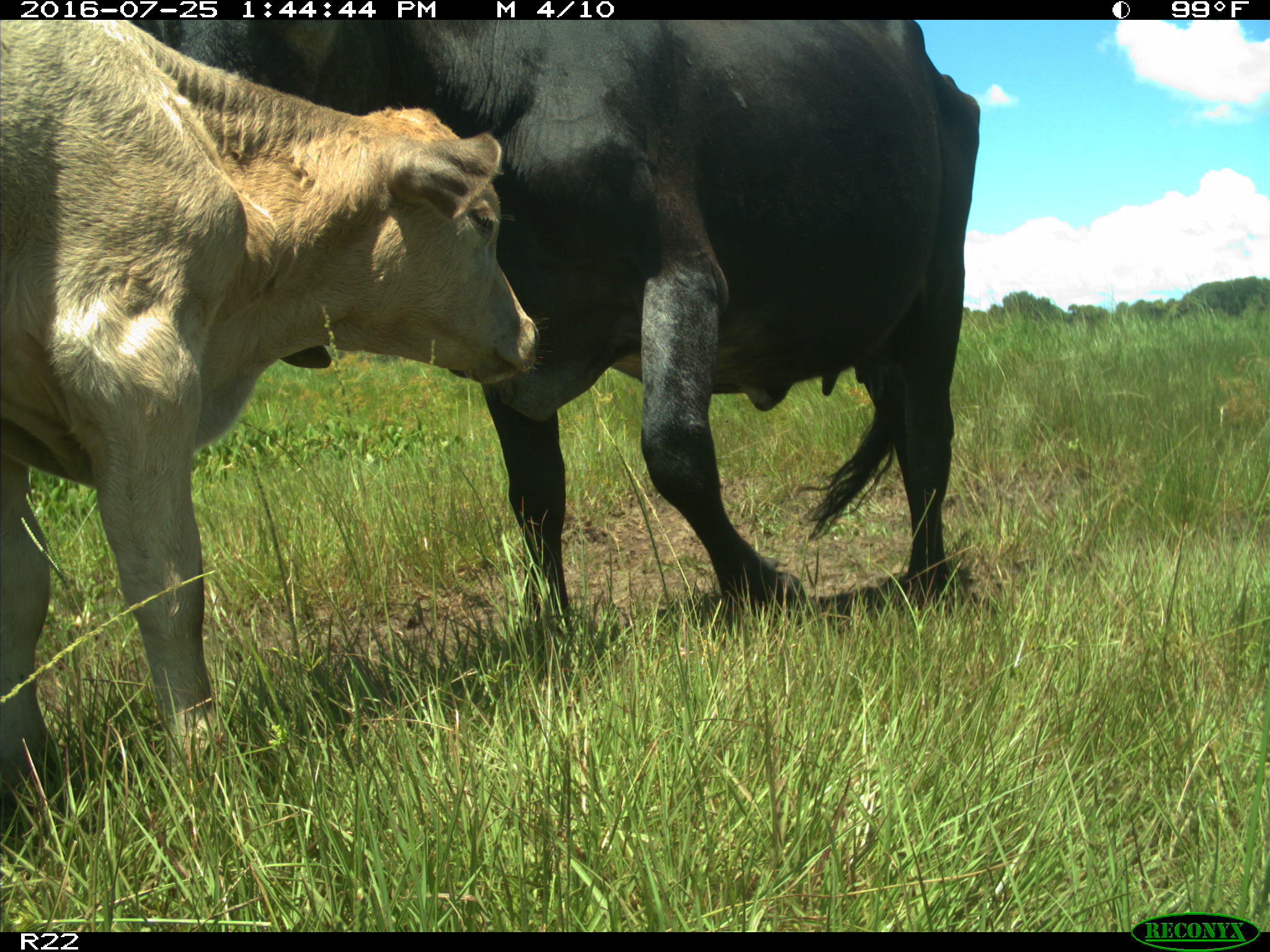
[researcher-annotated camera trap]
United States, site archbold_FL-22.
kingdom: Animalia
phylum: Chordata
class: Mammalia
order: Artiodactyla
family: Bovidae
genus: Bos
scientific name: Bos taurus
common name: domestic cow